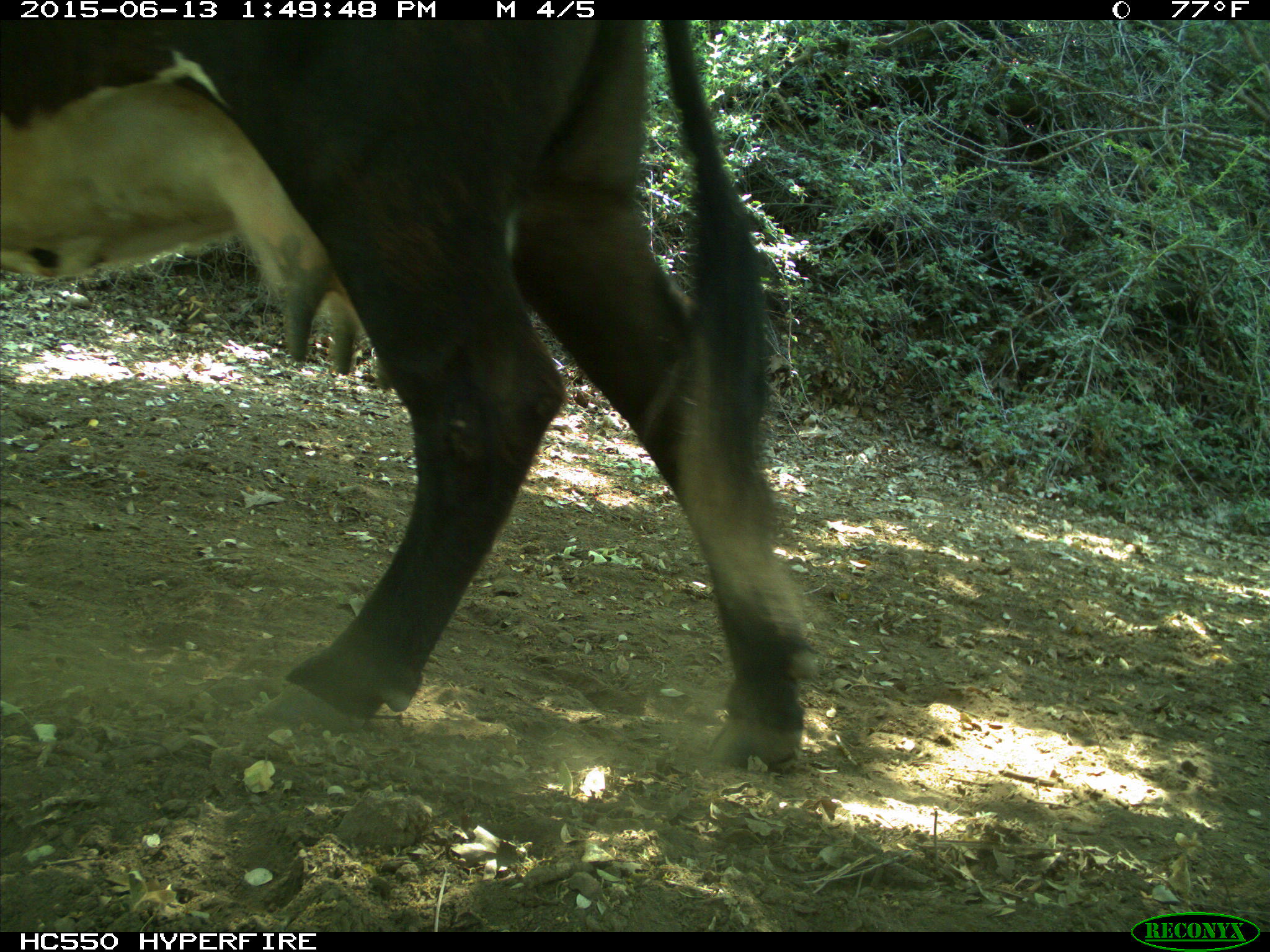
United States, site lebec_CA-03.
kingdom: Animalia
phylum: Chordata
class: Mammalia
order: Artiodactyla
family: Bovidae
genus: Bos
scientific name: Bos taurus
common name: domestic cow